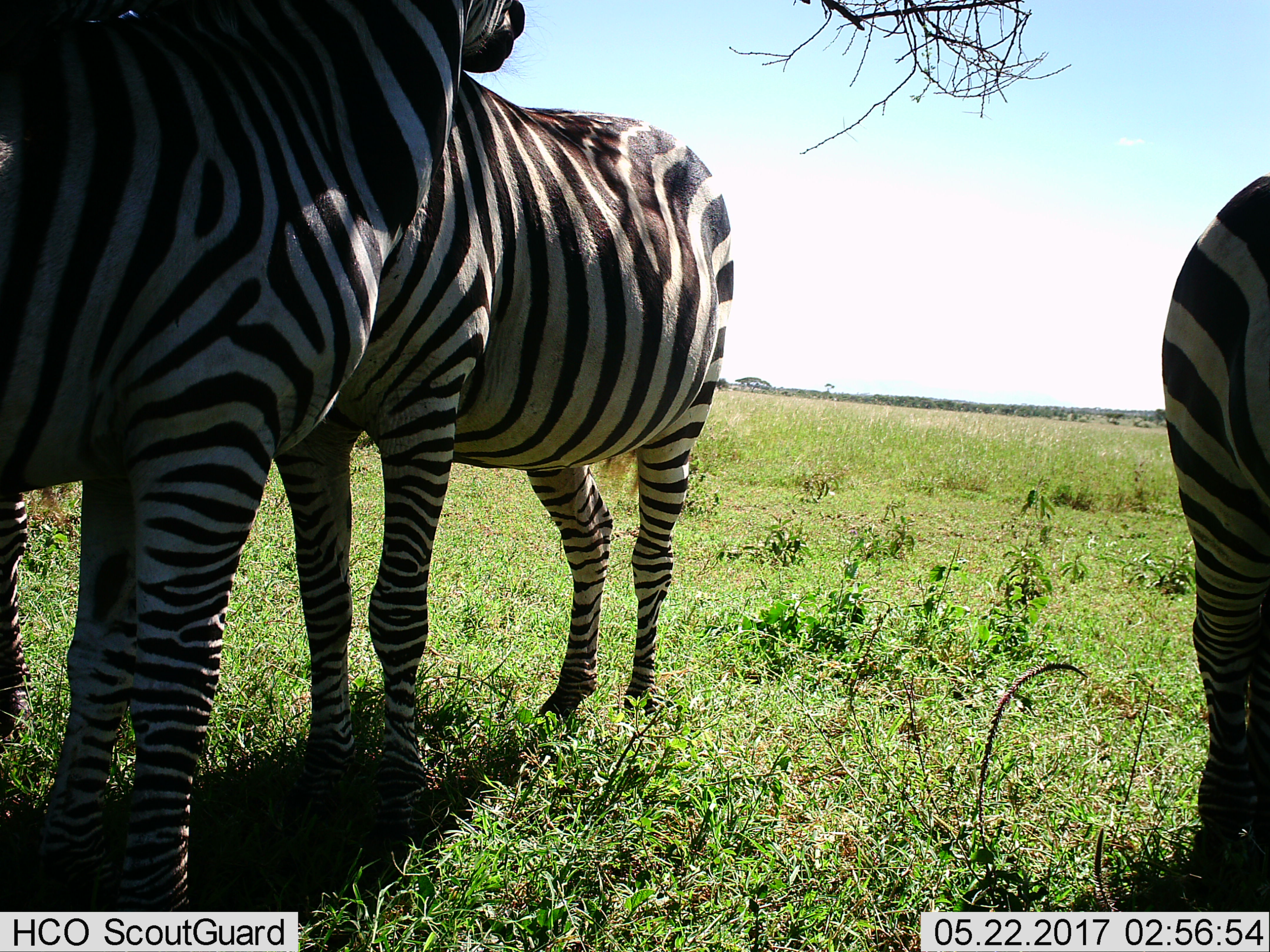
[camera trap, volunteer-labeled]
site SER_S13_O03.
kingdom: Animalia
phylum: Chordata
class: Mammalia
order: Perissodactyla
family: Equidae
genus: Equus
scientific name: Equus quagga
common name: plains zebra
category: zebraplains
Zebraplains (plains zebra) (Equus quagga), count 3. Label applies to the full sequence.